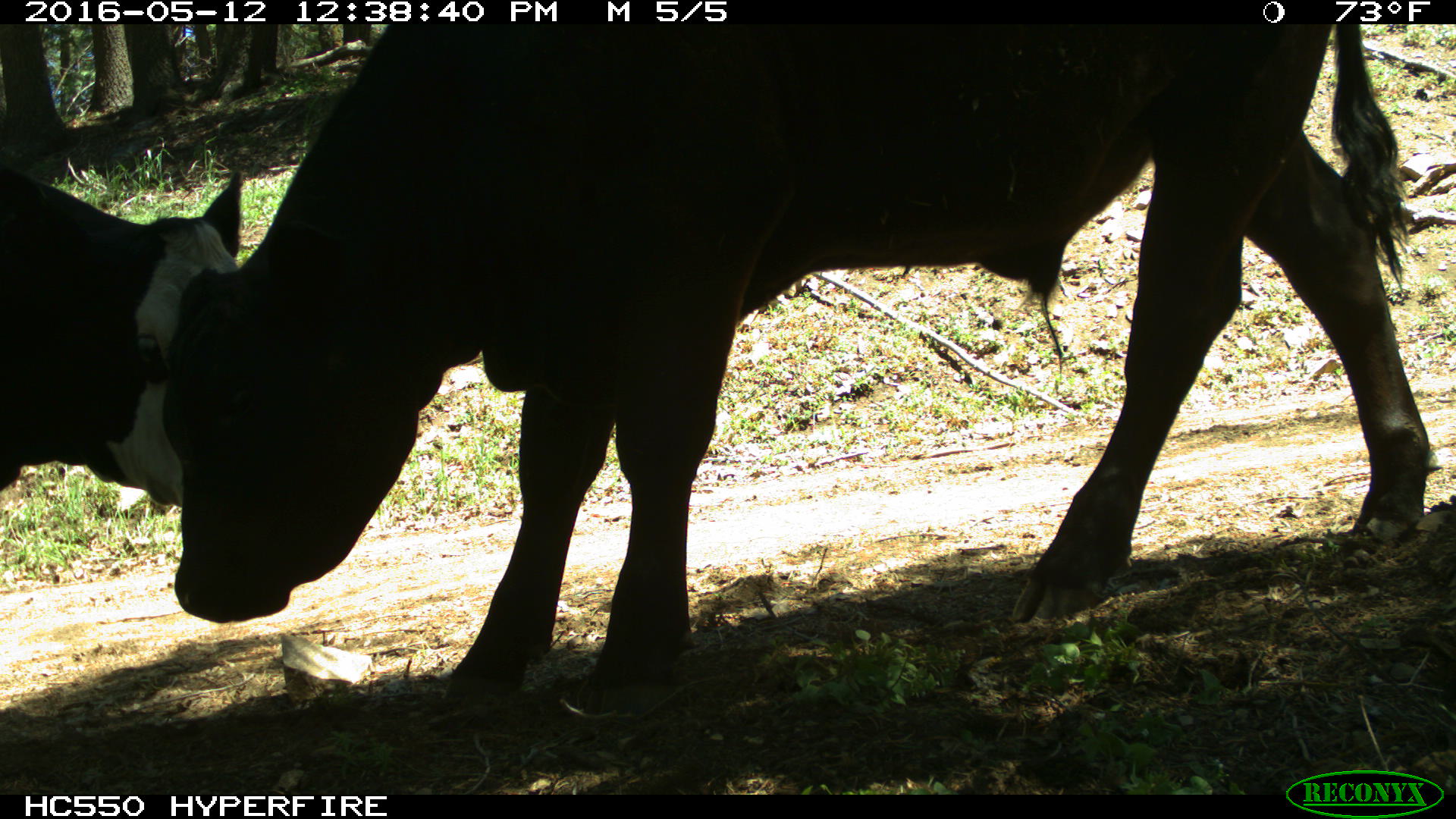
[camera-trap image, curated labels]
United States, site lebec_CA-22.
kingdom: Animalia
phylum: Chordata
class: Mammalia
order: Artiodactyla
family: Bovidae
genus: Bos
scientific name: Bos taurus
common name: domestic cow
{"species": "Bos taurus (domestic cow)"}